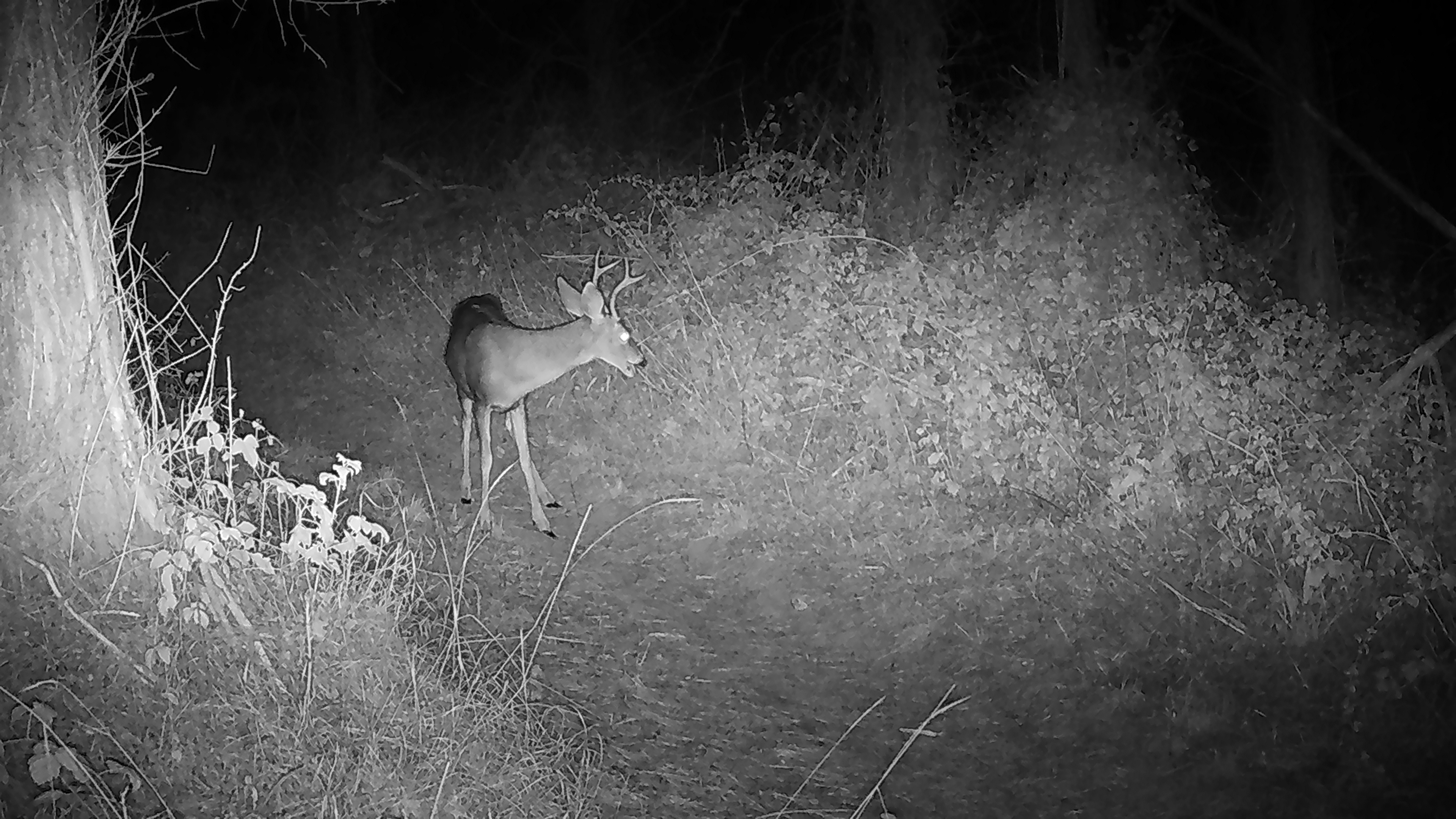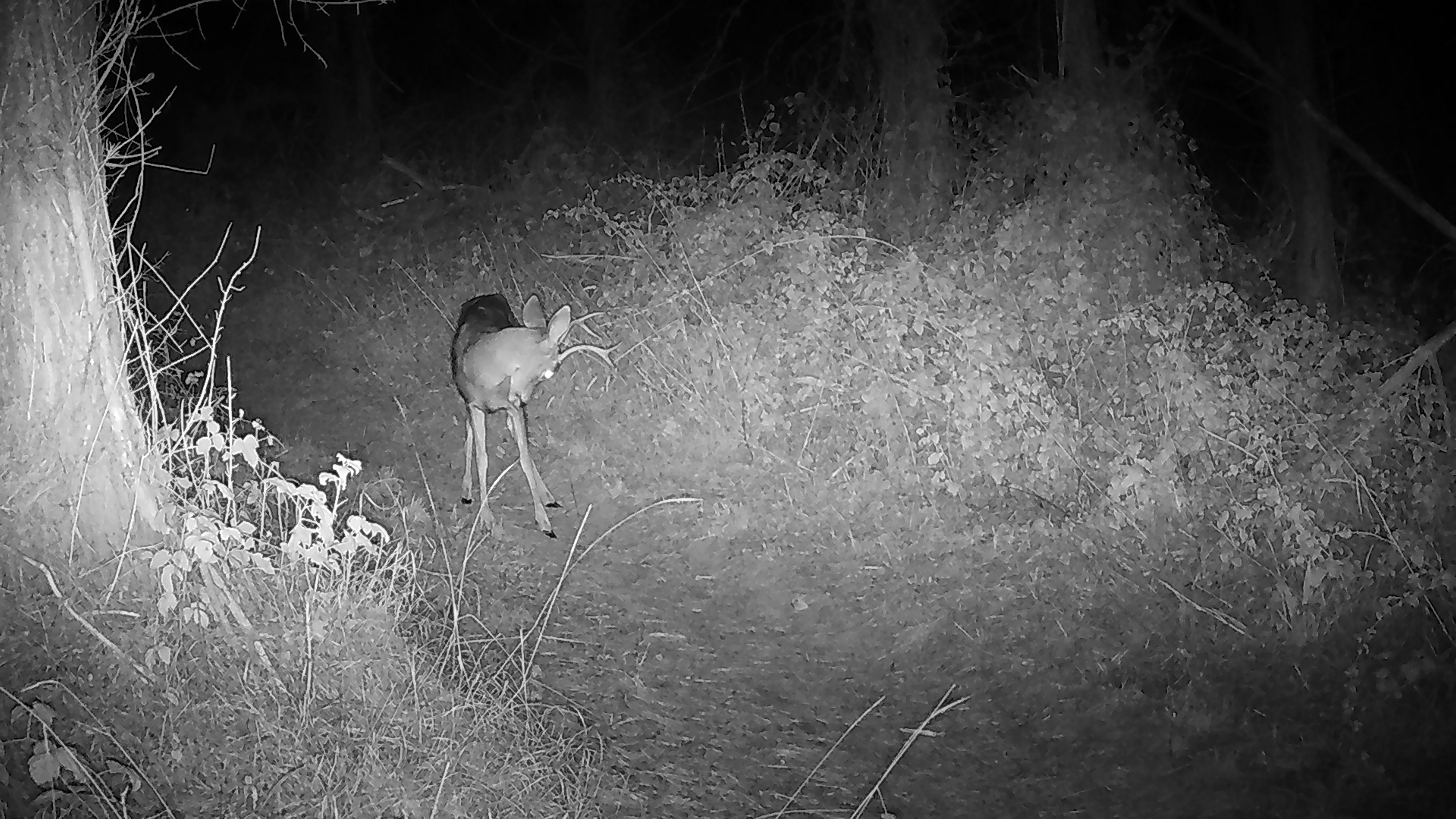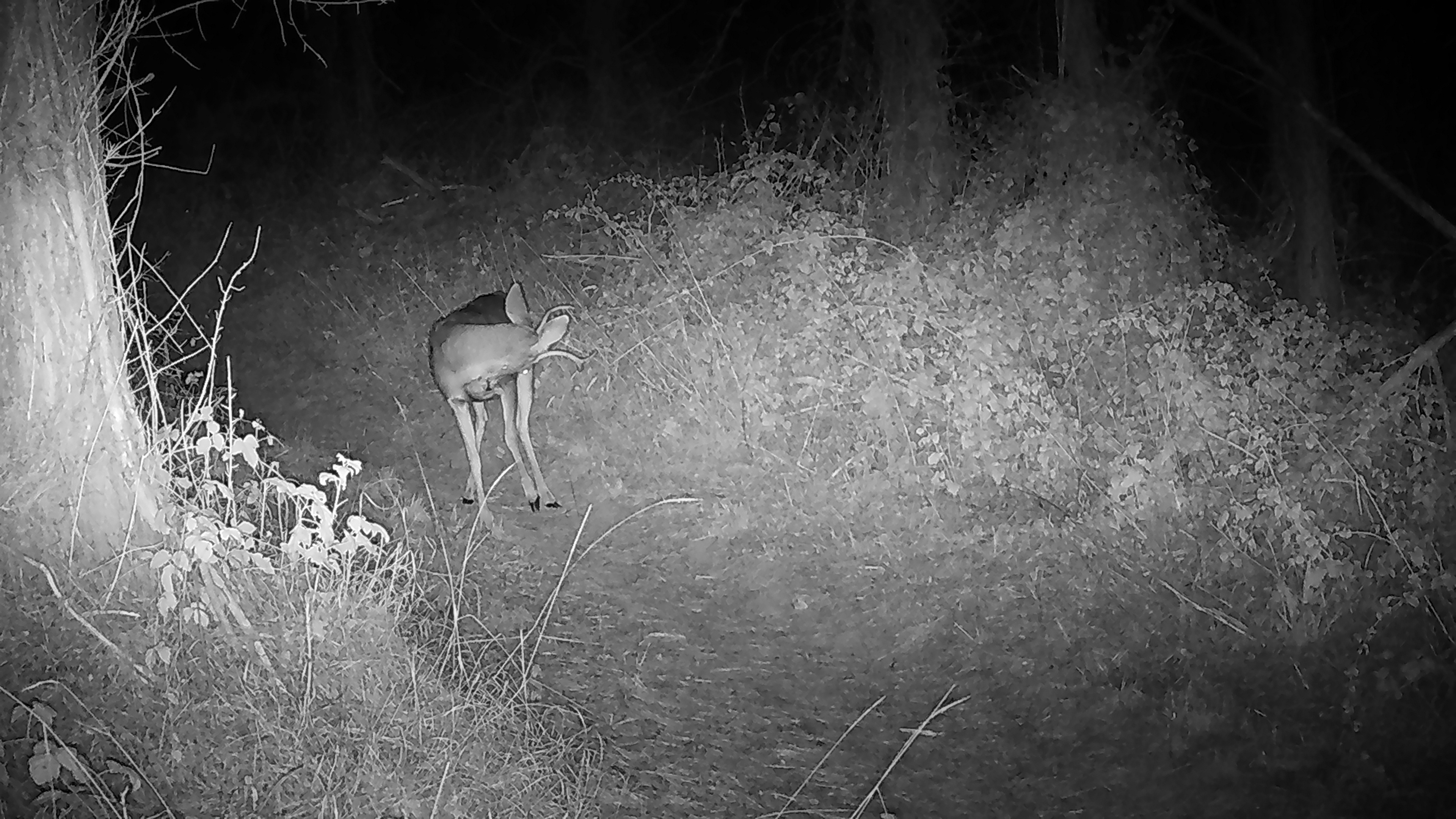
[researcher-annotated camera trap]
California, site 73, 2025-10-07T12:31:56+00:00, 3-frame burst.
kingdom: Animalia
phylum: Chordata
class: Mammalia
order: Artiodactyla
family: Cervidae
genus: Odocoileus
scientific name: Odocoileus hemionus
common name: mule deer